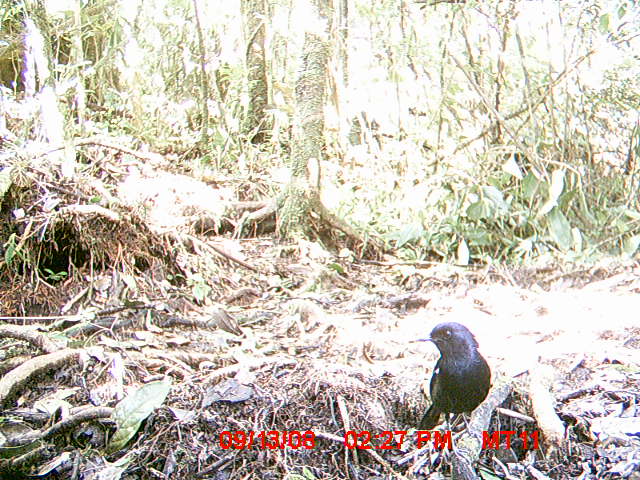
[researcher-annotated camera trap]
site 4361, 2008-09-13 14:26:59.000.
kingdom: Animalia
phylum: Chordata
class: Aves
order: Passeriformes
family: Muscicapidae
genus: Copsychus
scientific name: Copsychus albospecularis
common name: madagascar magpie-robin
Copsychus albospecularis (madagascar magpie-robin), count 1.